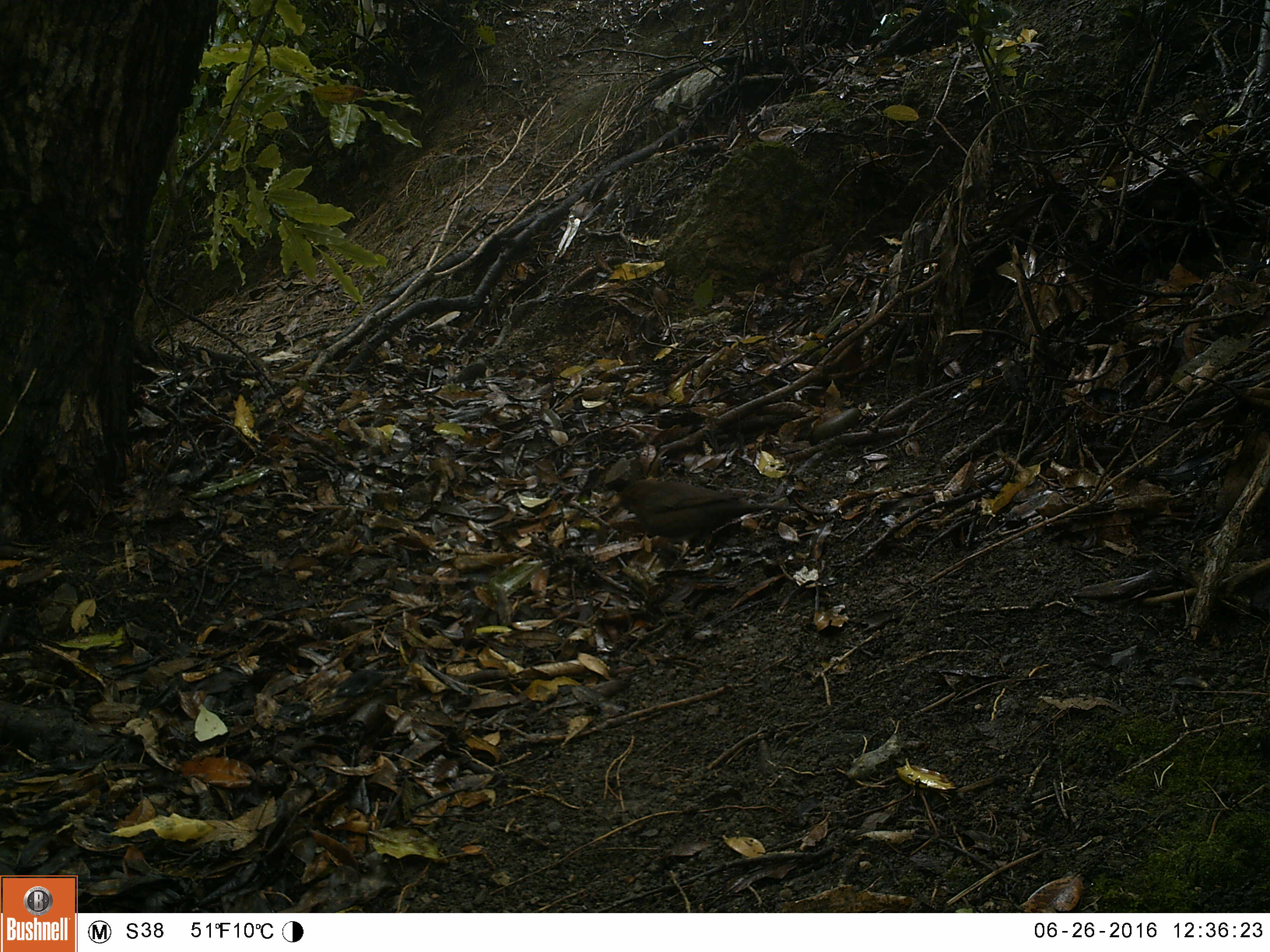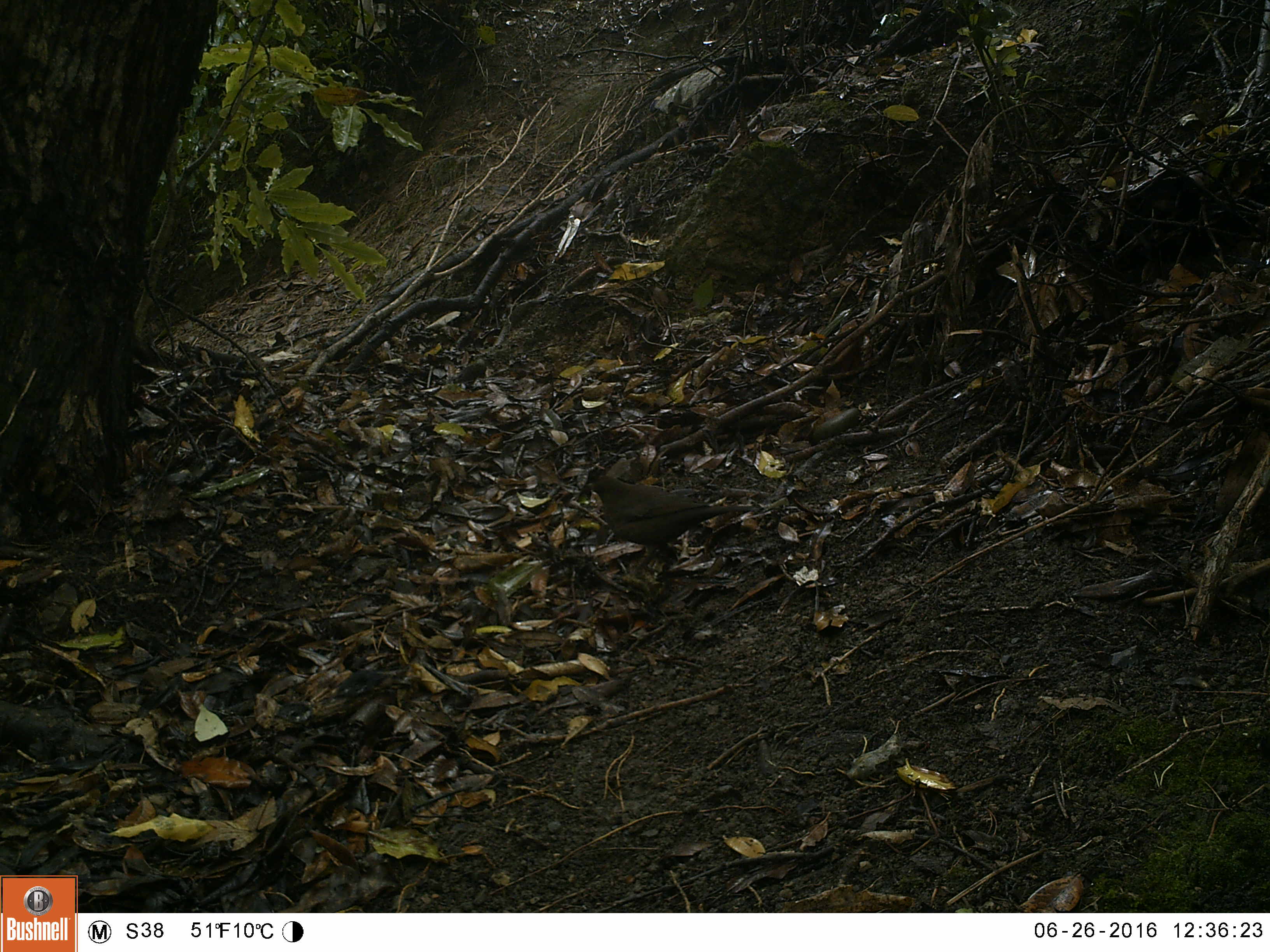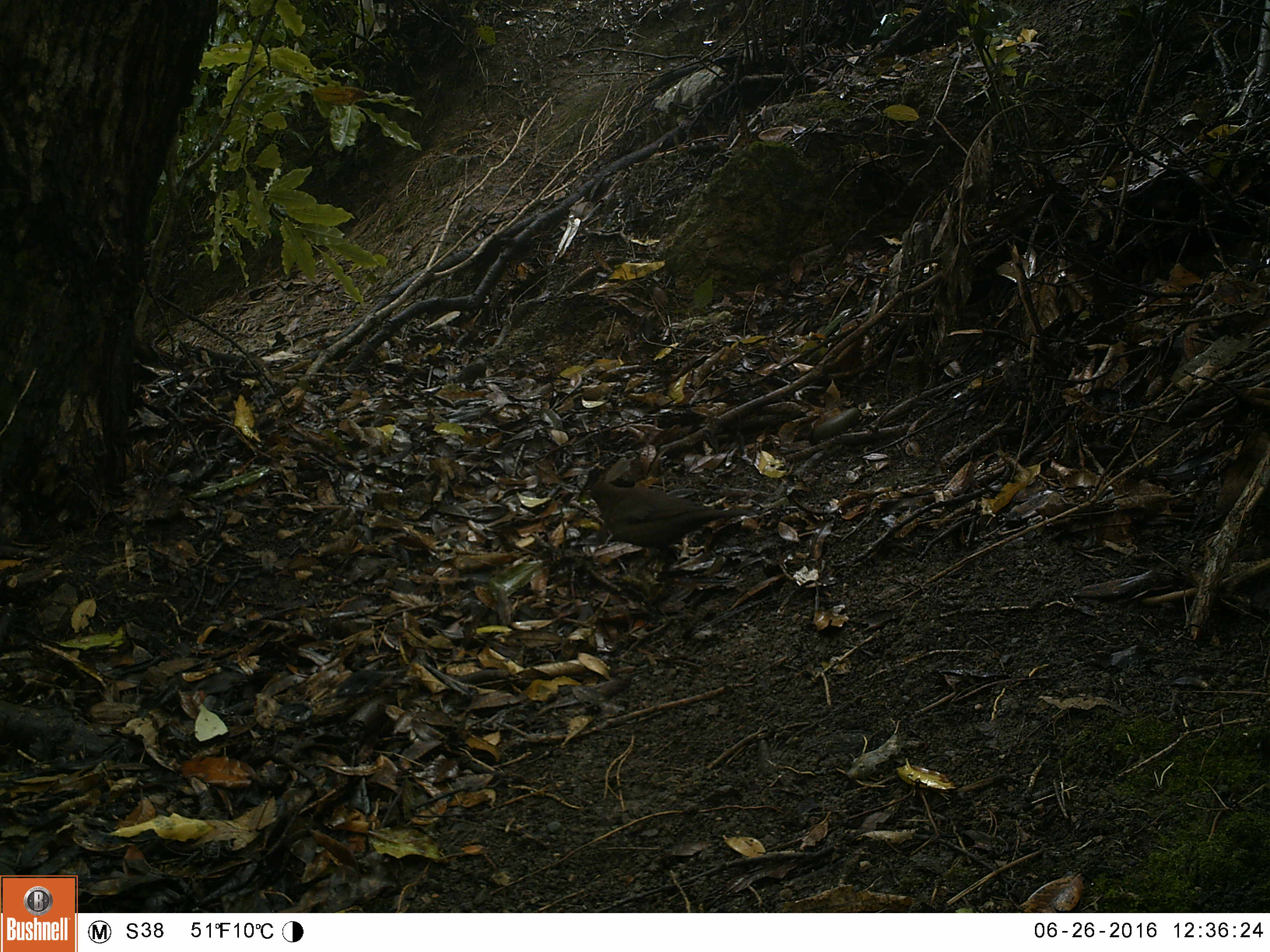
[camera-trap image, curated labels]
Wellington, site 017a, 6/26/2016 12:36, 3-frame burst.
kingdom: Animalia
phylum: Chordata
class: Aves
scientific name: Aves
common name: bird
Bird (Aves).